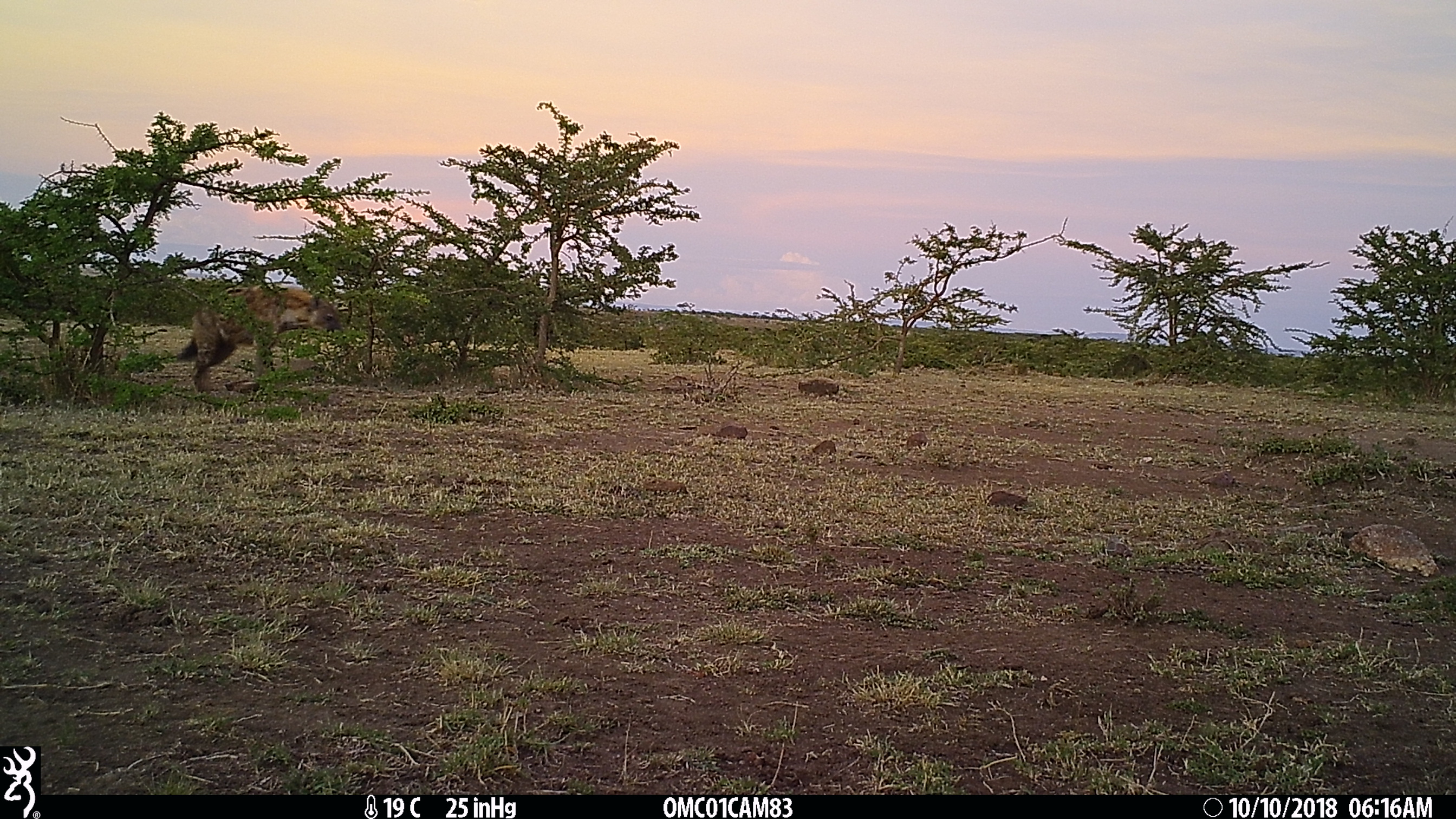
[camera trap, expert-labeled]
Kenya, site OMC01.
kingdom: Animalia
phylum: Chordata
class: Mammalia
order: Carnivora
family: Hyaenidae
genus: Crocuta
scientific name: Crocuta crocuta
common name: spotted hyena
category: hyena spotted